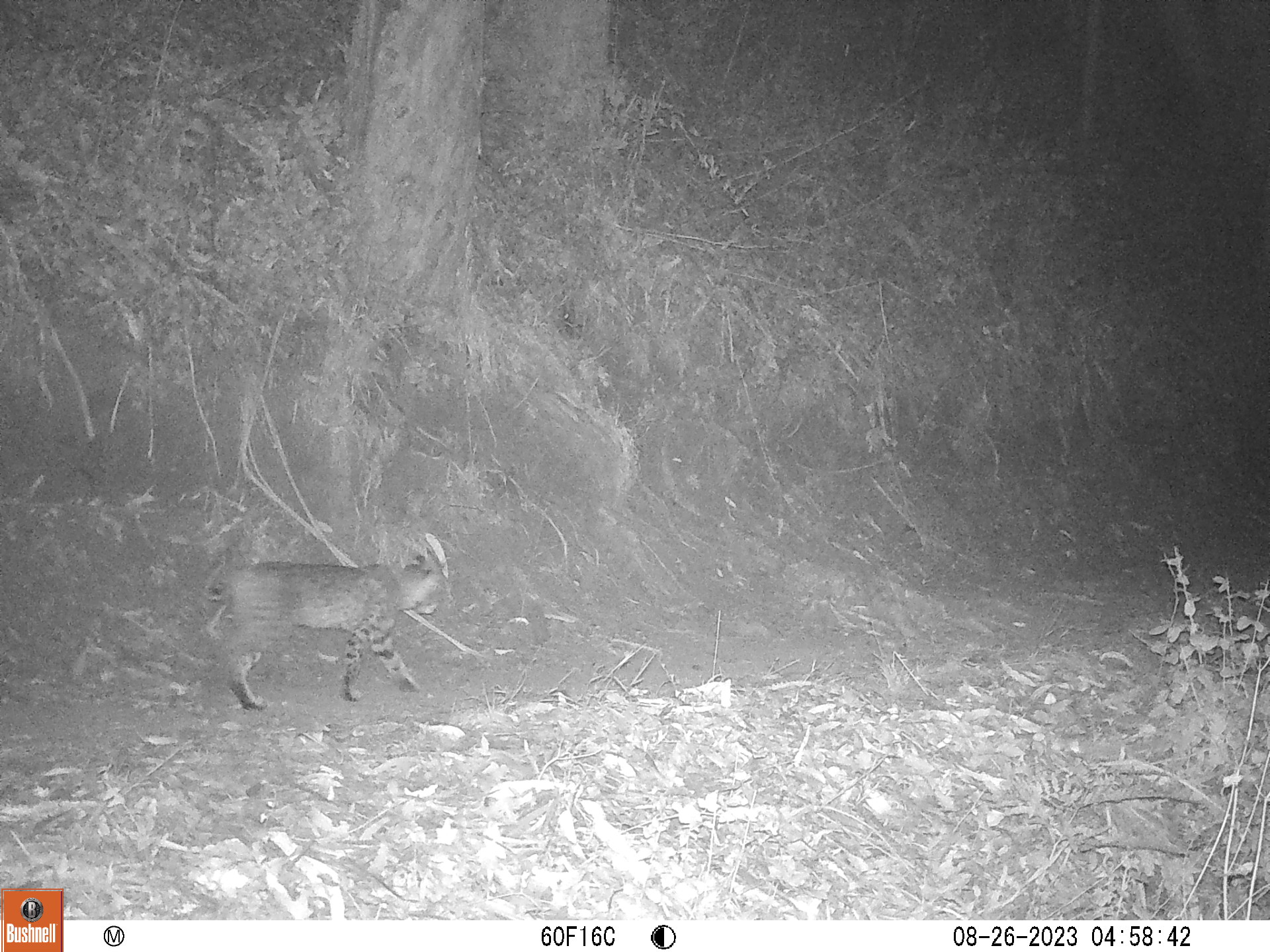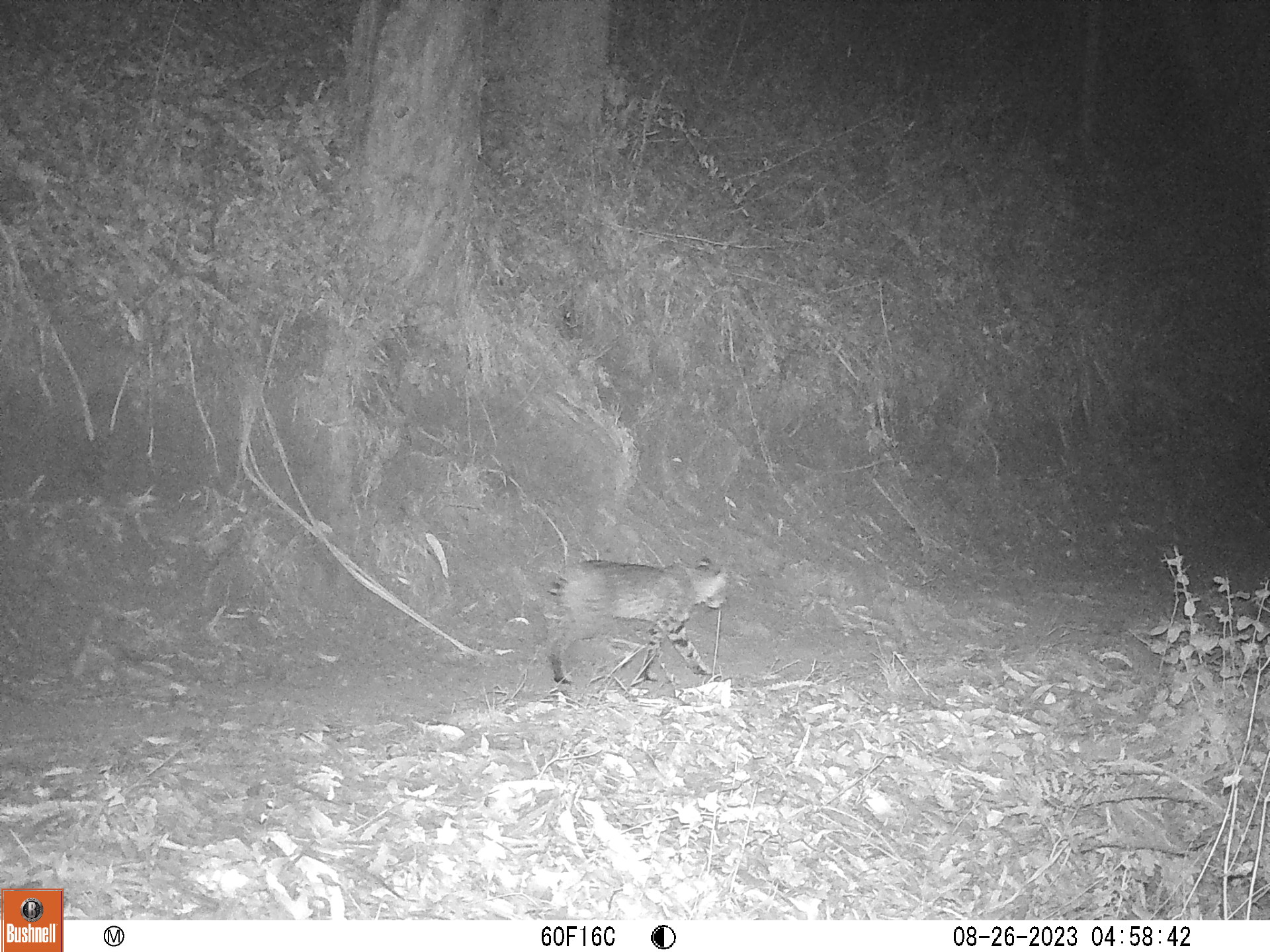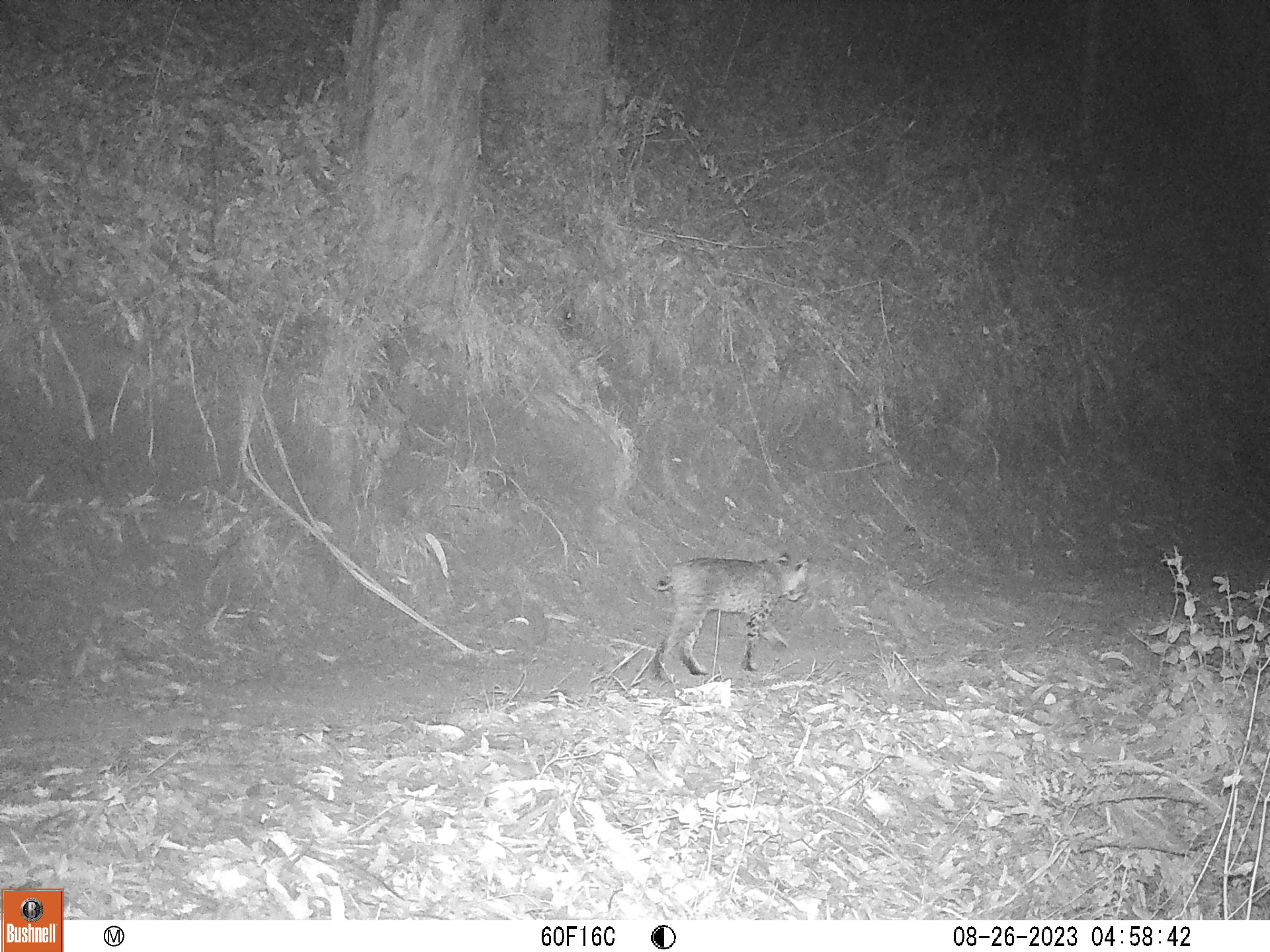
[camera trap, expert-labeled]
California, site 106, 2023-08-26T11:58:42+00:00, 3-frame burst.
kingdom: Animalia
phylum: Chordata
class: Mammalia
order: Carnivora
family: Felidae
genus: Lynx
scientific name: Lynx rufus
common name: bobcat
Bobcat (Lynx rufus).